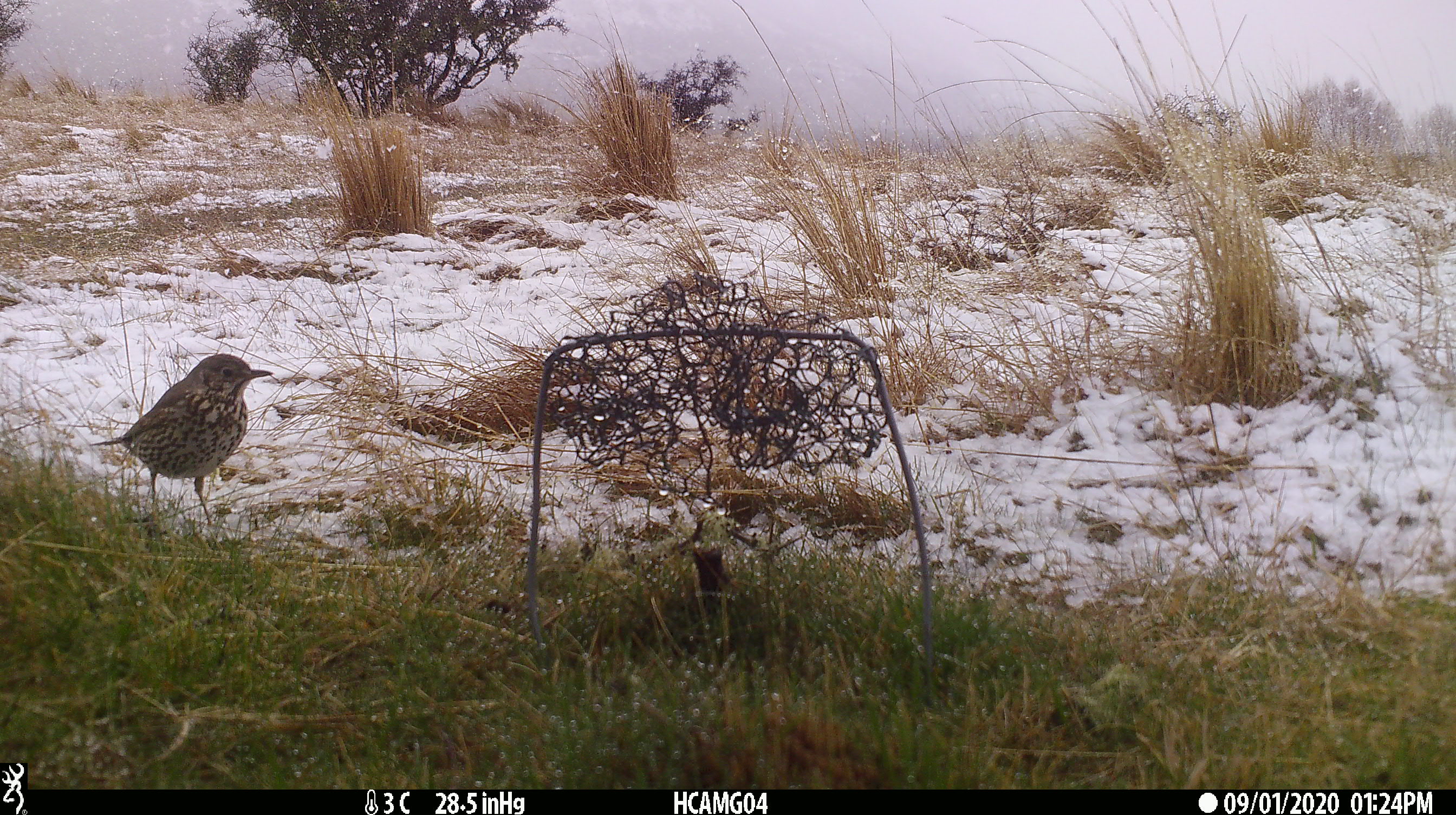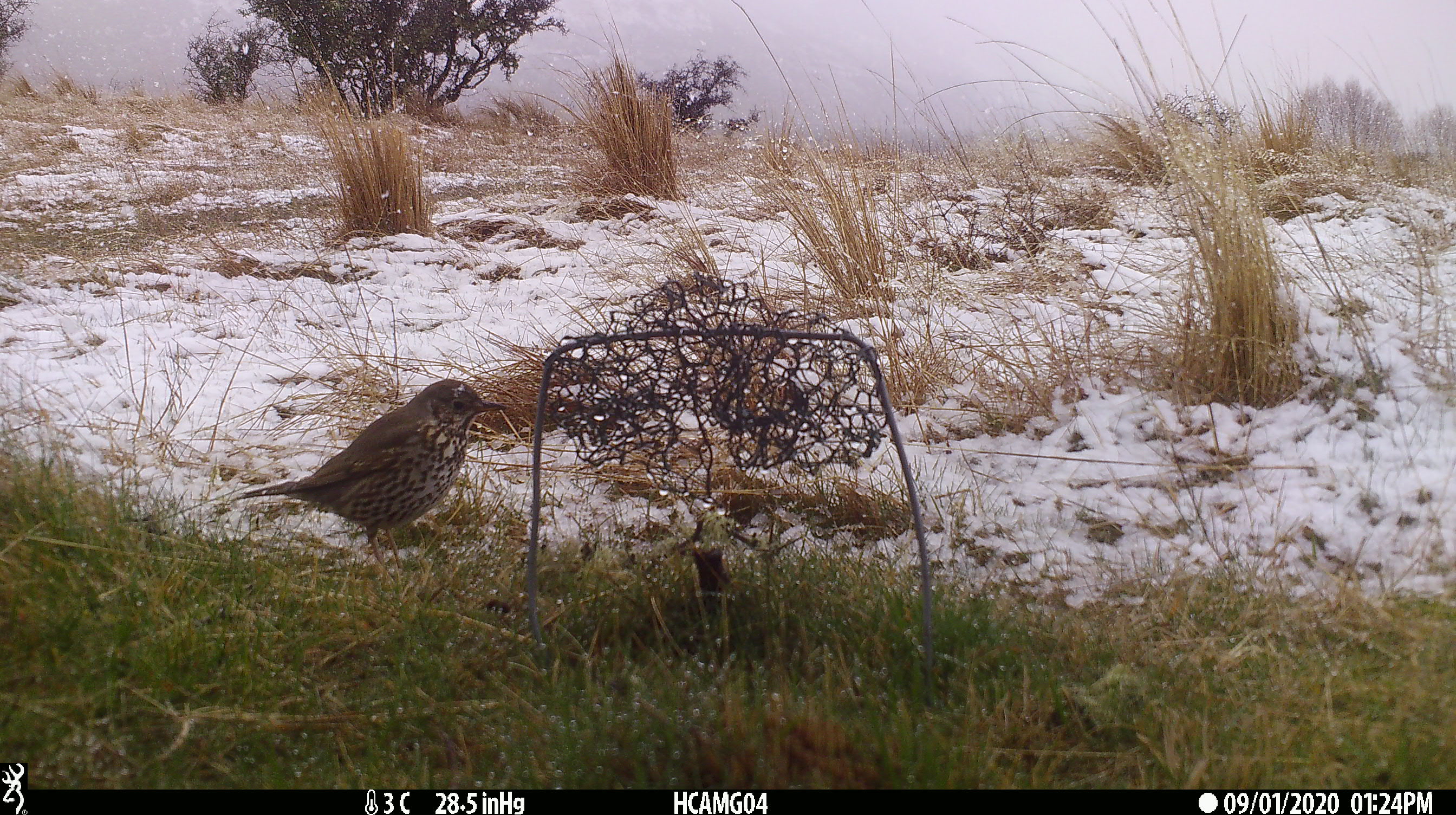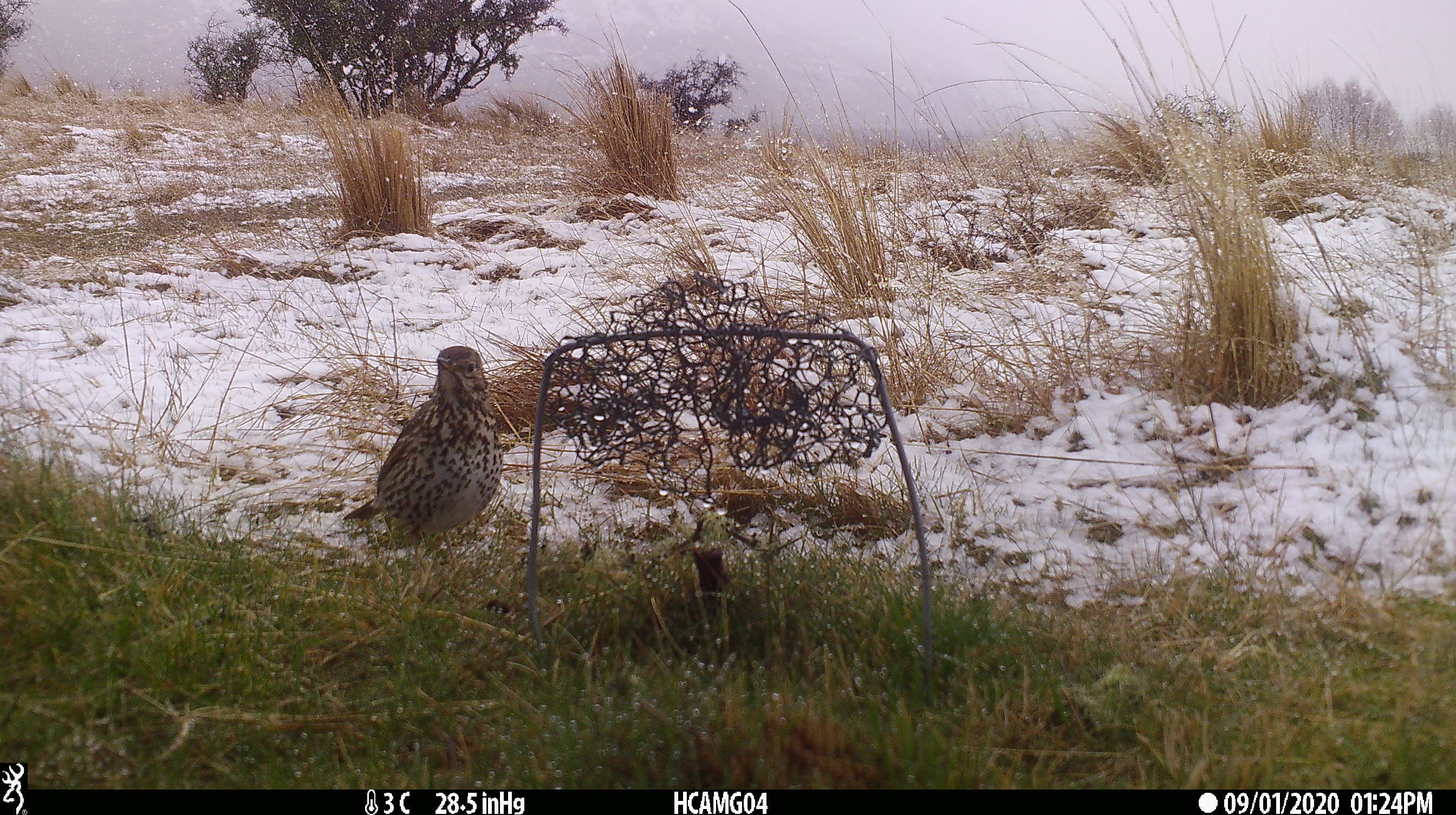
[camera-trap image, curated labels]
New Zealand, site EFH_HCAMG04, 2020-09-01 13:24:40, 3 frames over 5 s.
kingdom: Animalia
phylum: Chordata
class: Aves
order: Passeriformes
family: Turdidae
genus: Turdus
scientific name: Turdus philomelos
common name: song thrush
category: thrush